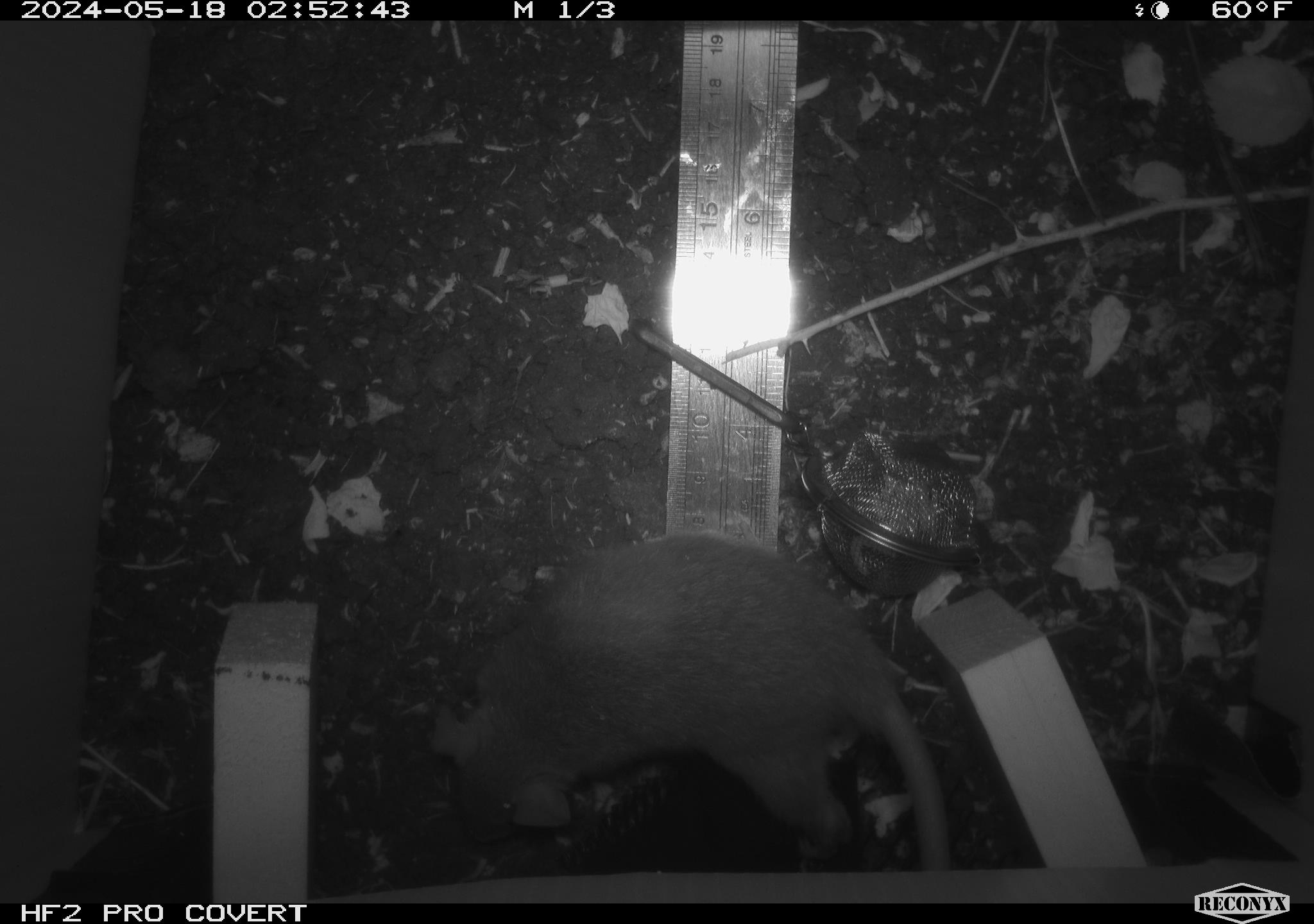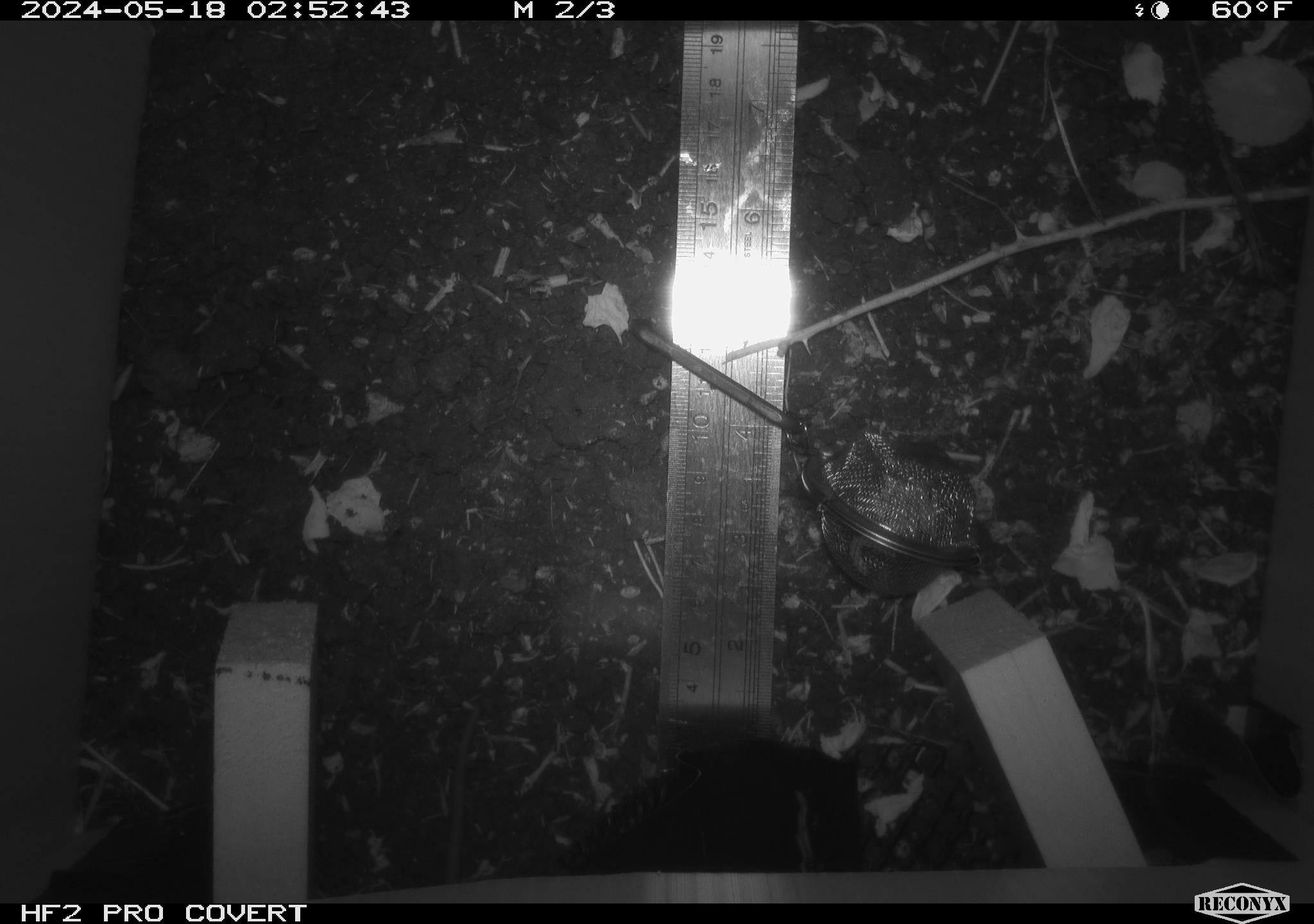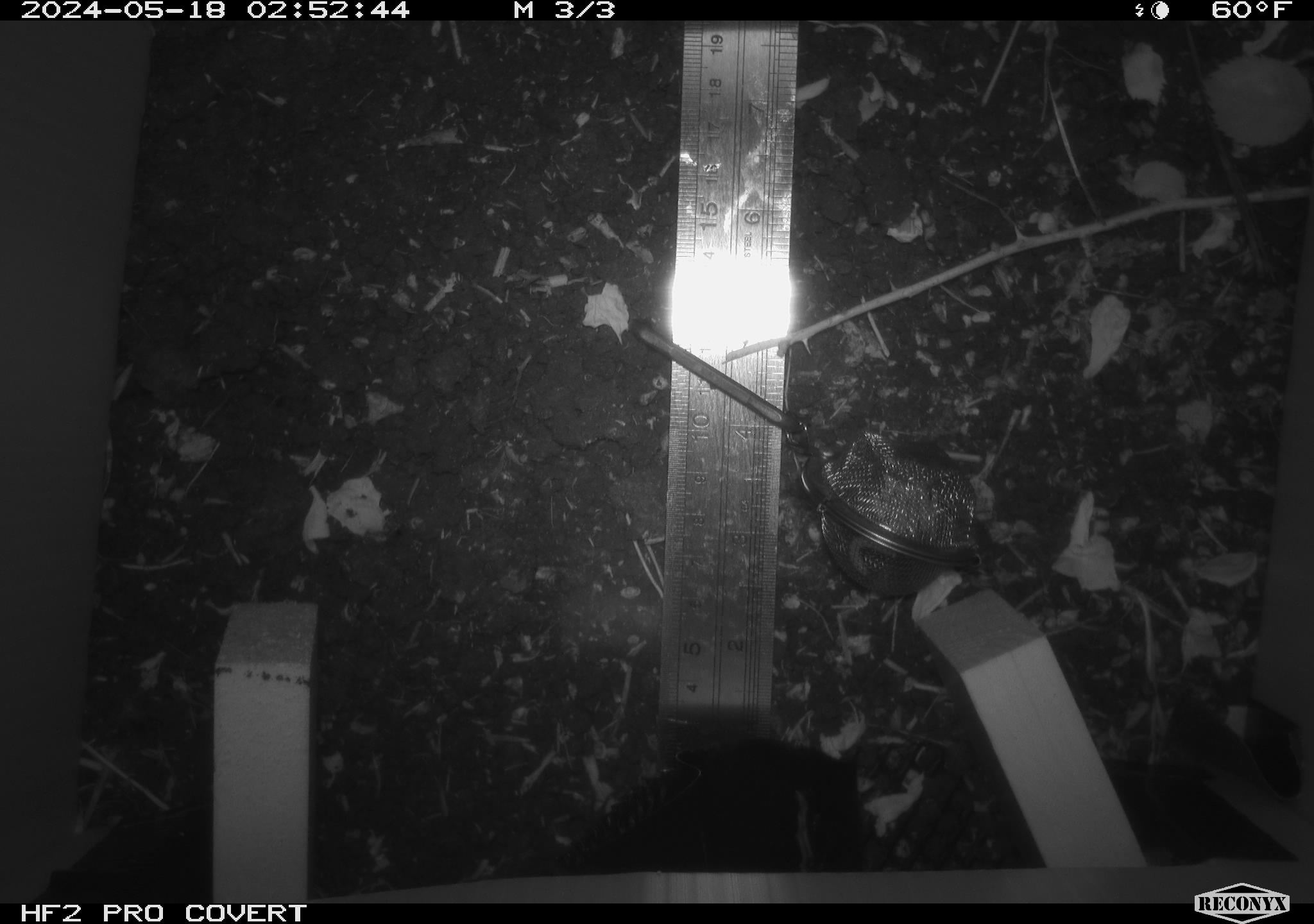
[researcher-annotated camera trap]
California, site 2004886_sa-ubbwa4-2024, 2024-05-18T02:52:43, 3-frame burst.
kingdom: Animalia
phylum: Chordata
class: Mammalia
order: Rodentia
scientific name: Rodentia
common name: woodrat or rat or mouse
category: woodrat or rat or mouse species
Woodrat or rat or mouse species (woodrat or rat or mouse) (Rodentia).